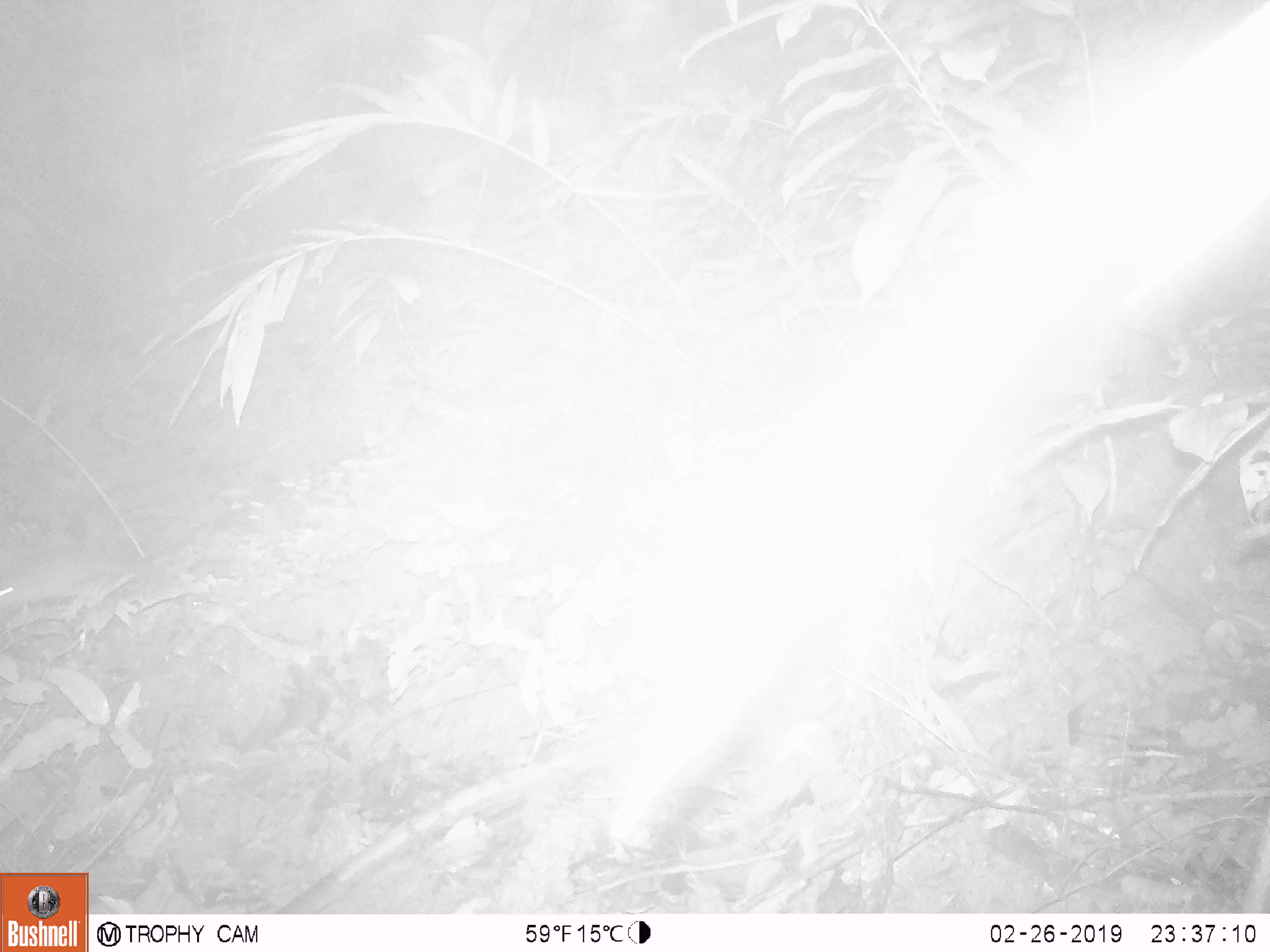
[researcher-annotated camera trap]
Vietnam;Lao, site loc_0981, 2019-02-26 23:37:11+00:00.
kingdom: Animalia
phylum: Chordata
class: Mammalia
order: Rodentia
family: Muridae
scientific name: Muridae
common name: old-world mice and rats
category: unidentified murid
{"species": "unidentified murid (old-world mice and rats) (Muridae)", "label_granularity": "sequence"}